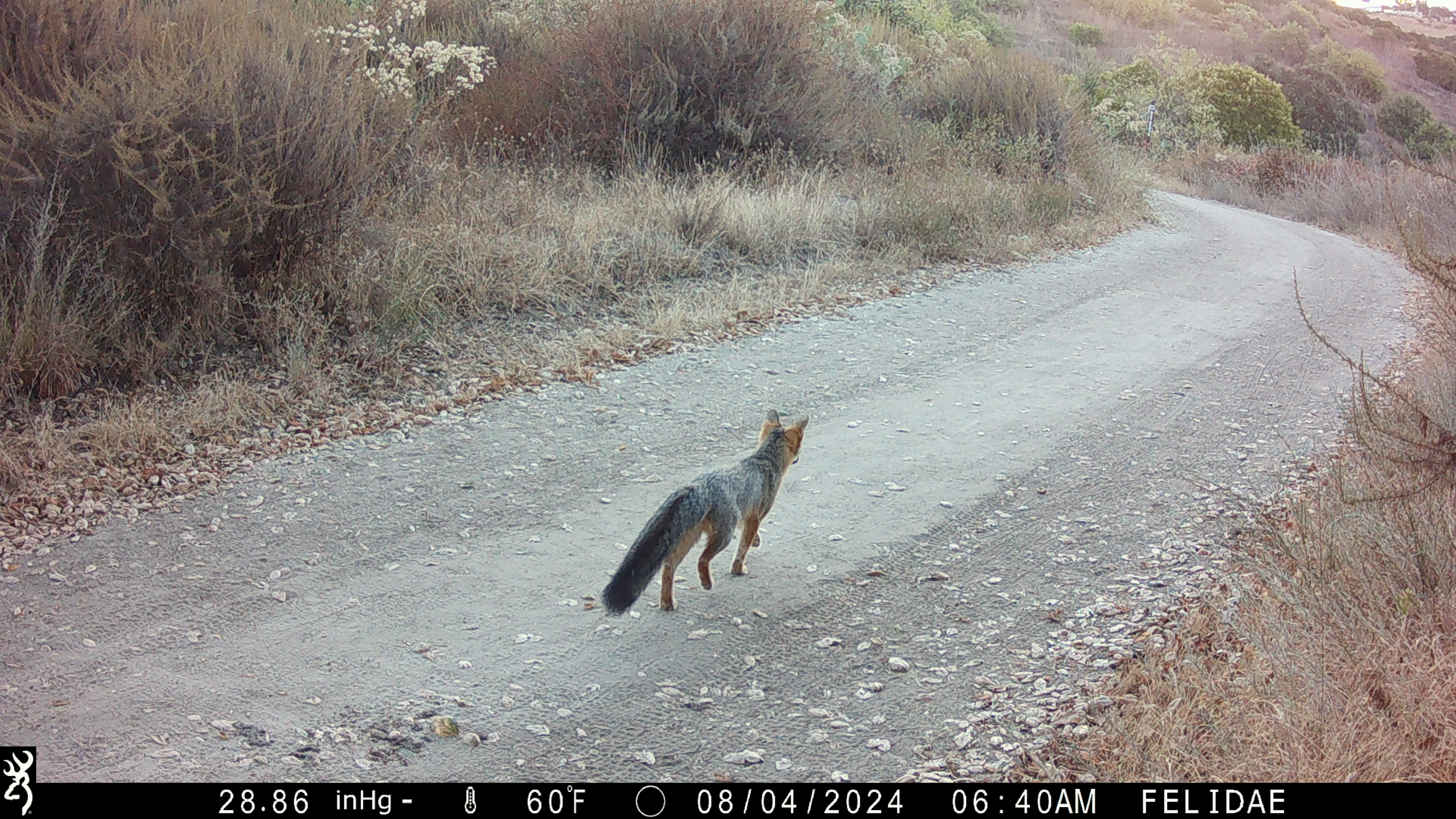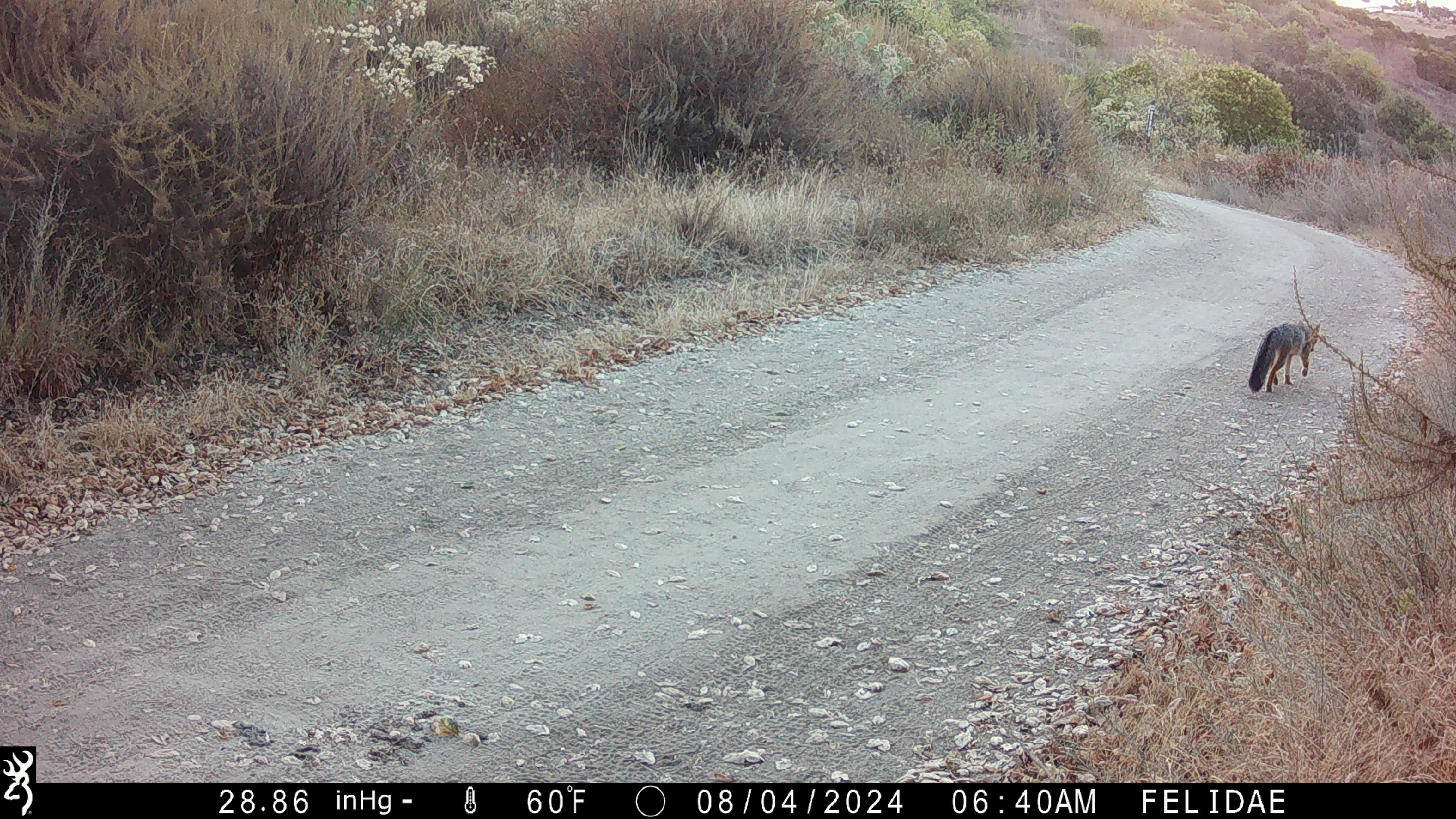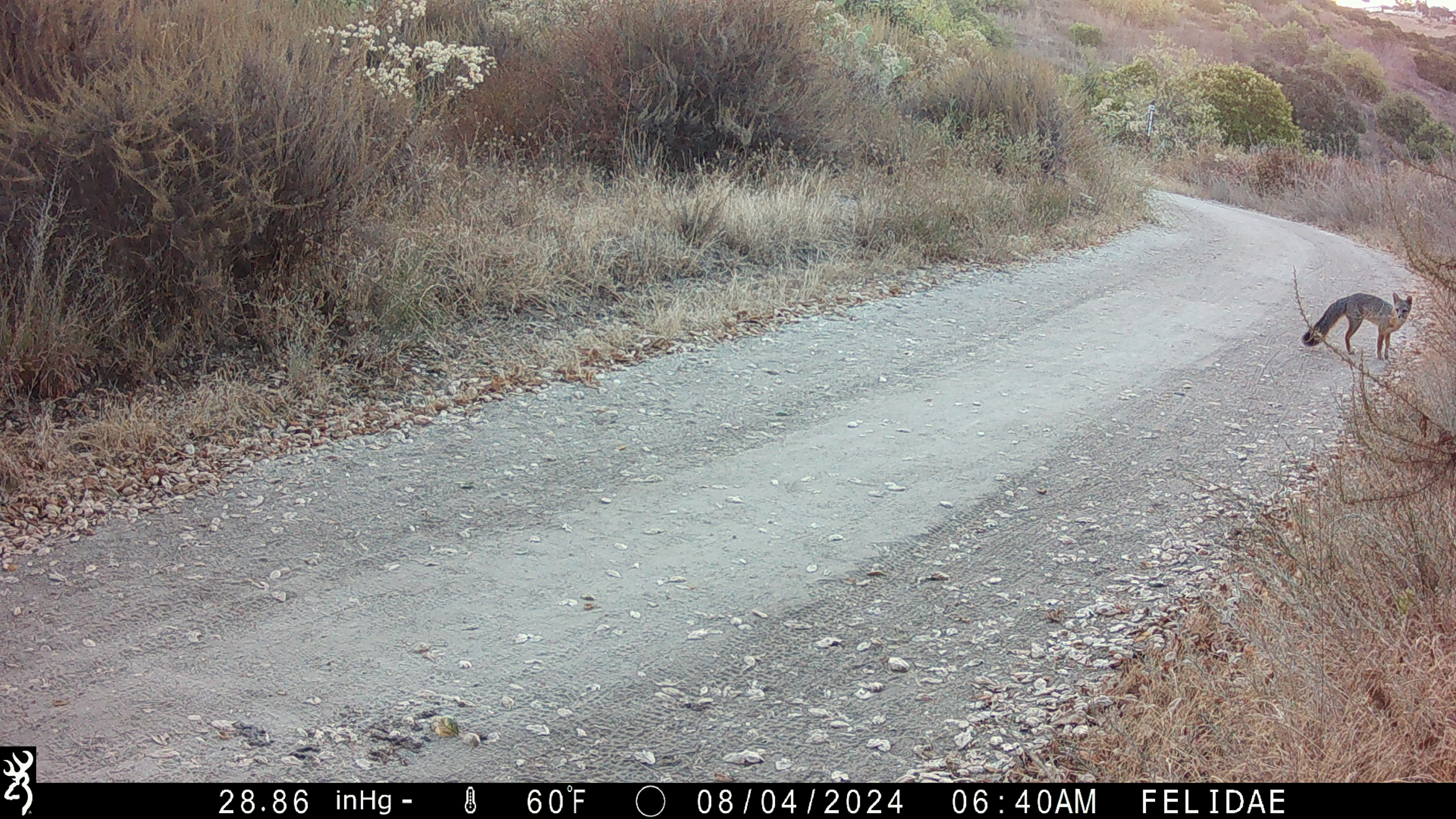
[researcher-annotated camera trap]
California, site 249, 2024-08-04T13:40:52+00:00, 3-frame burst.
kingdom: Animalia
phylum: Chordata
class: Mammalia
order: Carnivora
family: Canidae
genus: Urocyon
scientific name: Urocyon cinereoargenteus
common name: gray fox